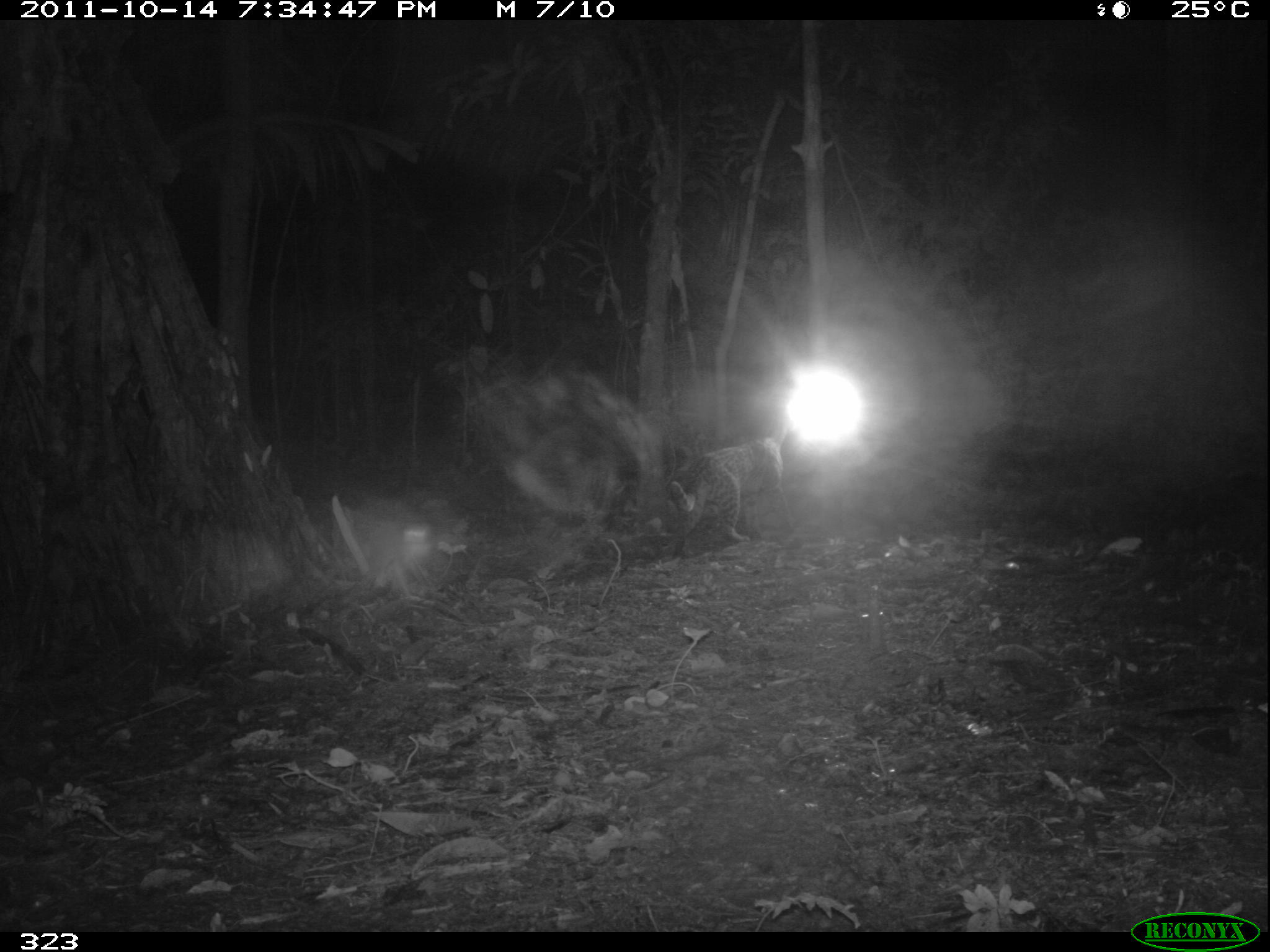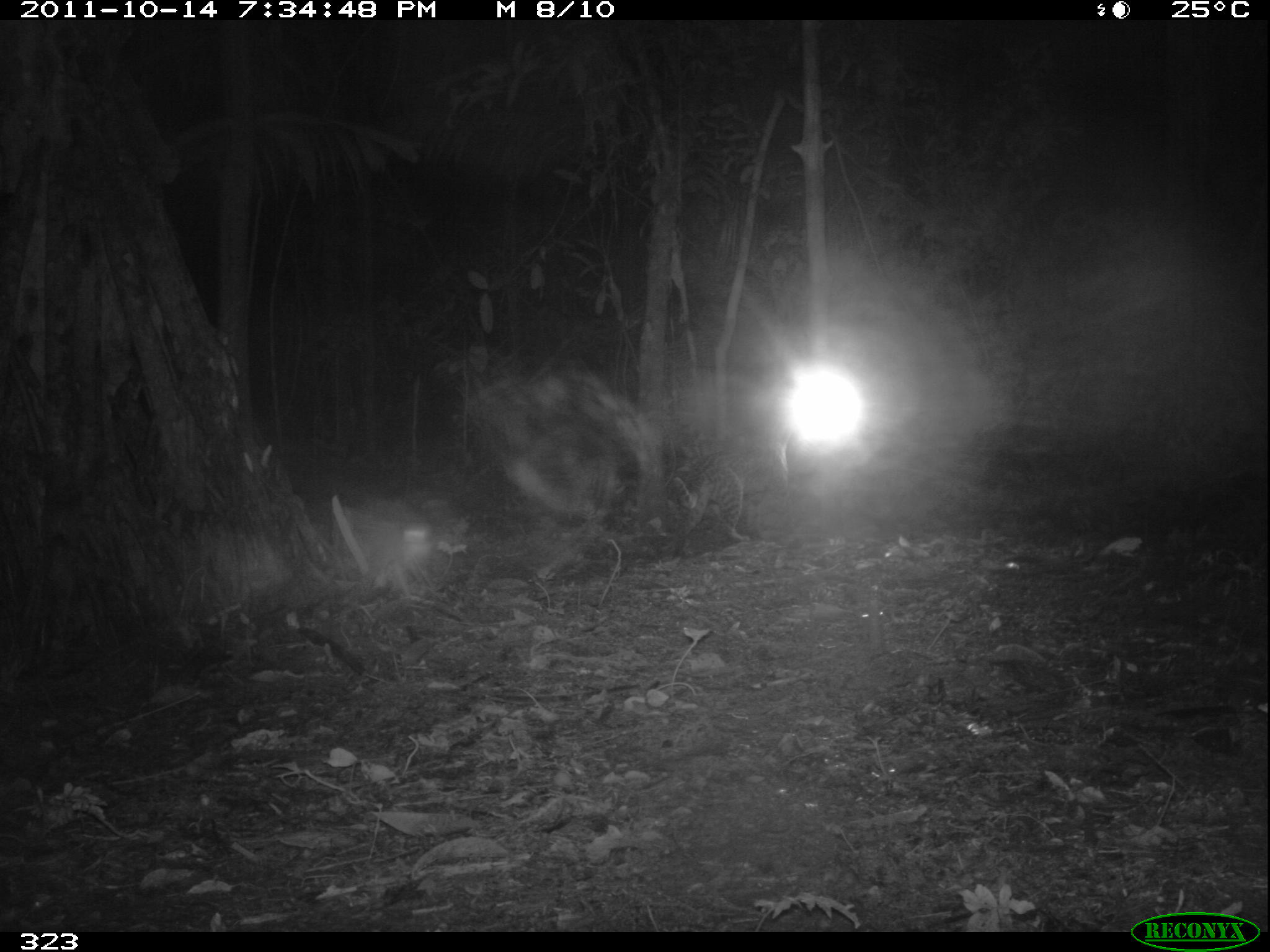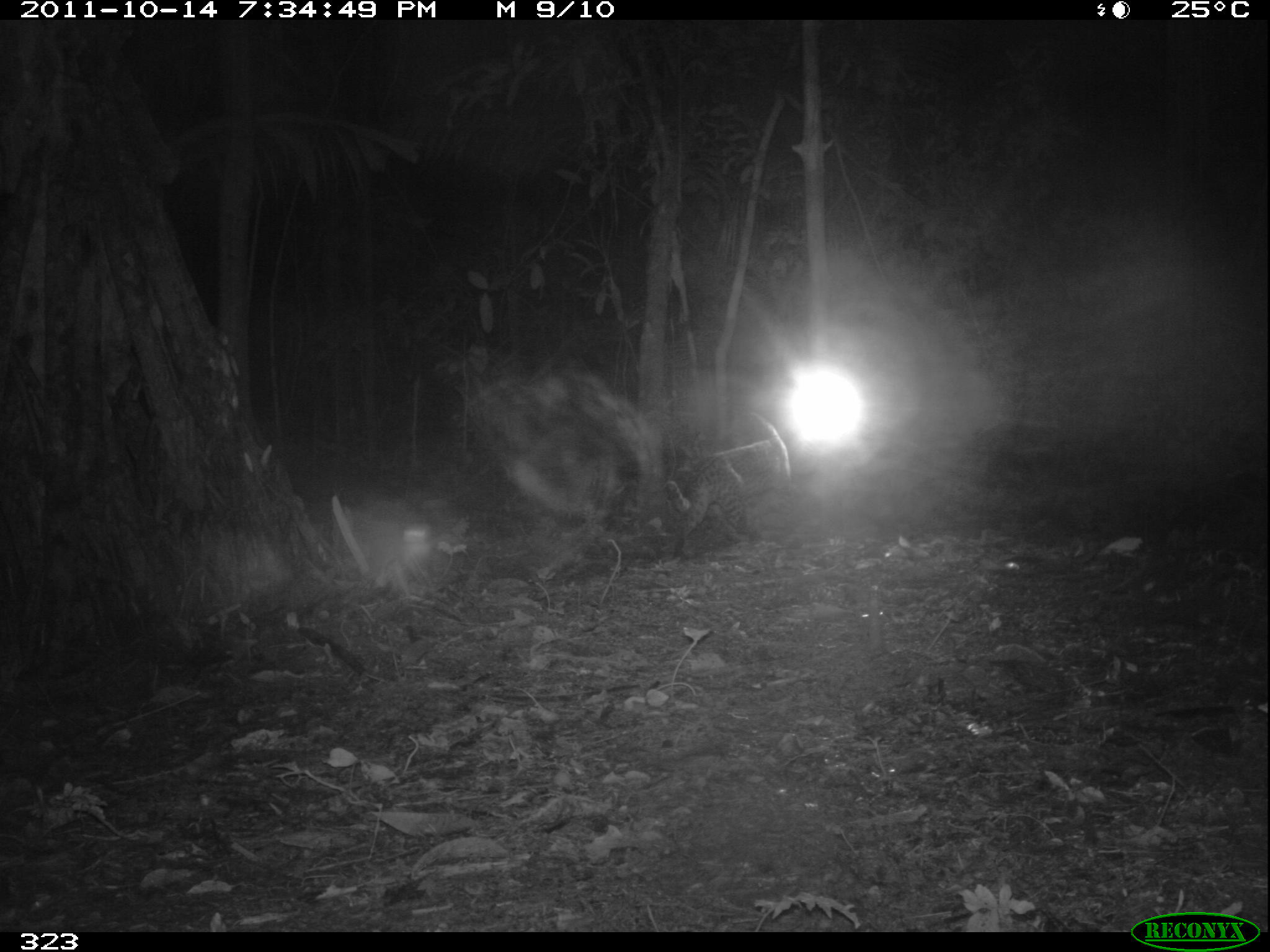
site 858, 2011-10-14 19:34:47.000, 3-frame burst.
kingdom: Animalia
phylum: Chordata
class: Mammalia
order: Carnivora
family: Felidae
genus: Leopardus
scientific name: Leopardus pardalis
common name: ocelot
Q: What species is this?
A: Leopardus pardalis (ocelot).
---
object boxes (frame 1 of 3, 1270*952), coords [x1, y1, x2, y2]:
leopardus pardalis: [667, 427, 795, 557]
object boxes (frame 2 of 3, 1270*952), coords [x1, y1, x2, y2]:
leopardus pardalis: [669, 428, 799, 557]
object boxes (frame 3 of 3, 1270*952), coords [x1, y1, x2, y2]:
leopardus pardalis: [660, 412, 794, 556]